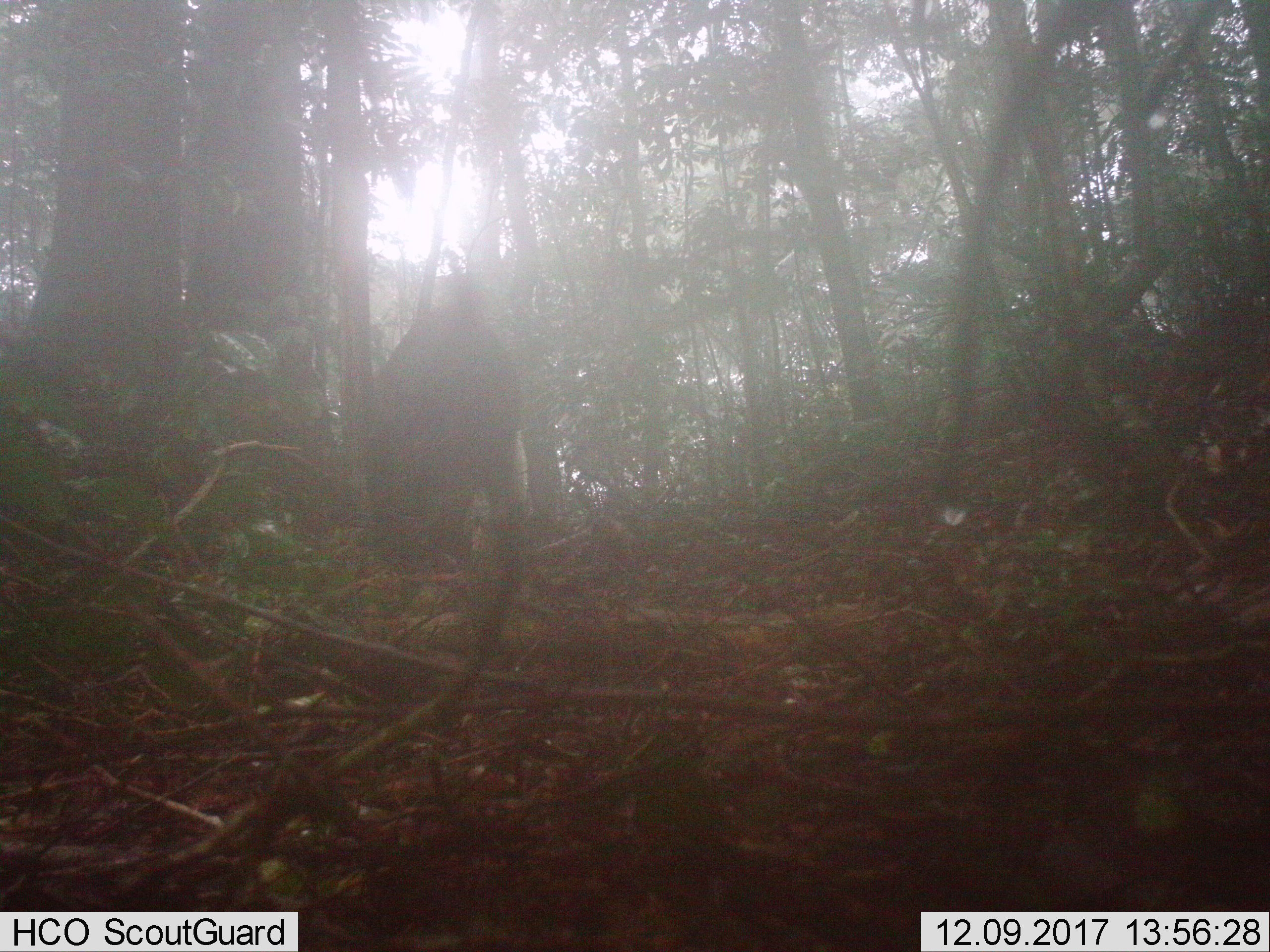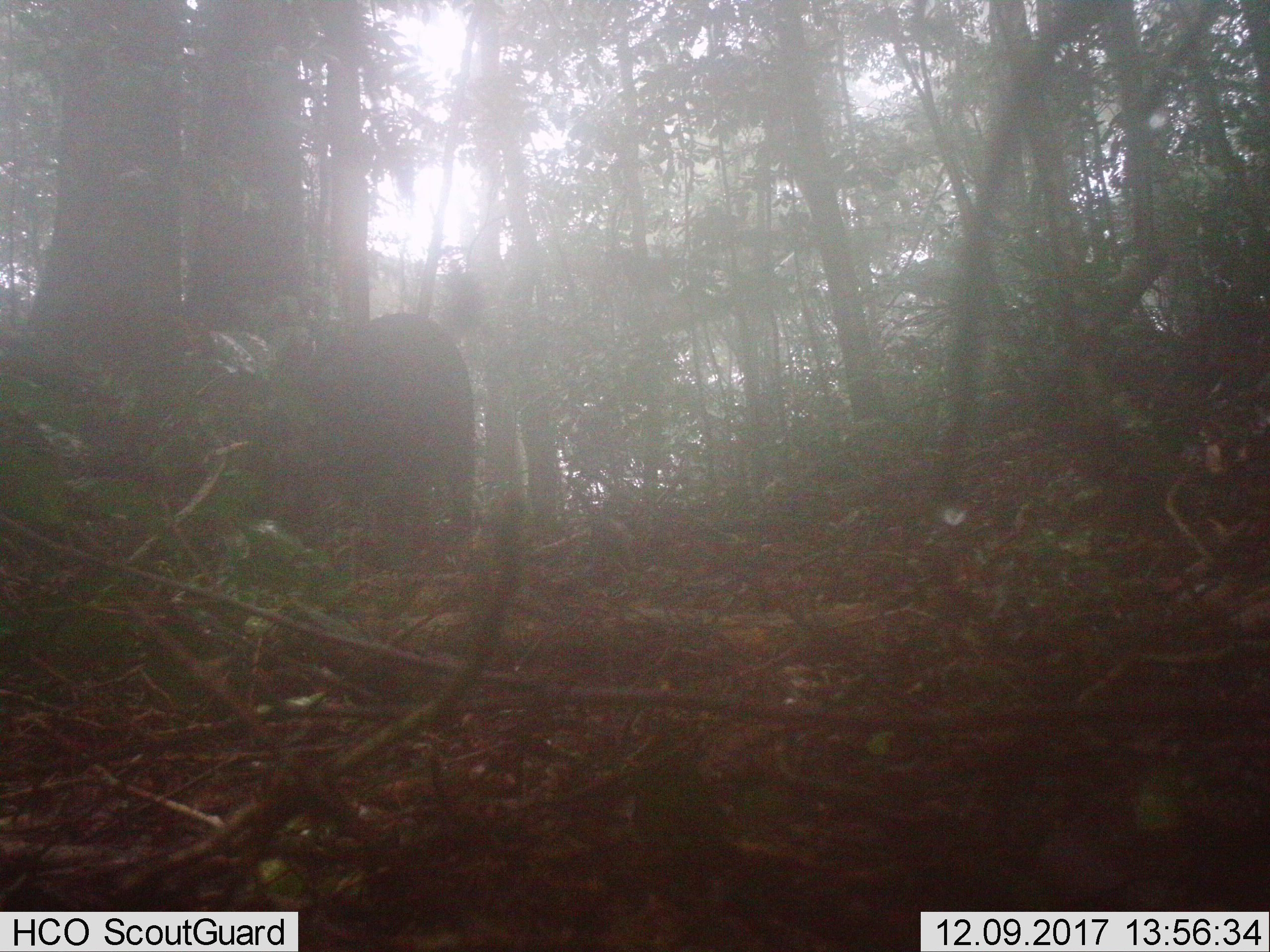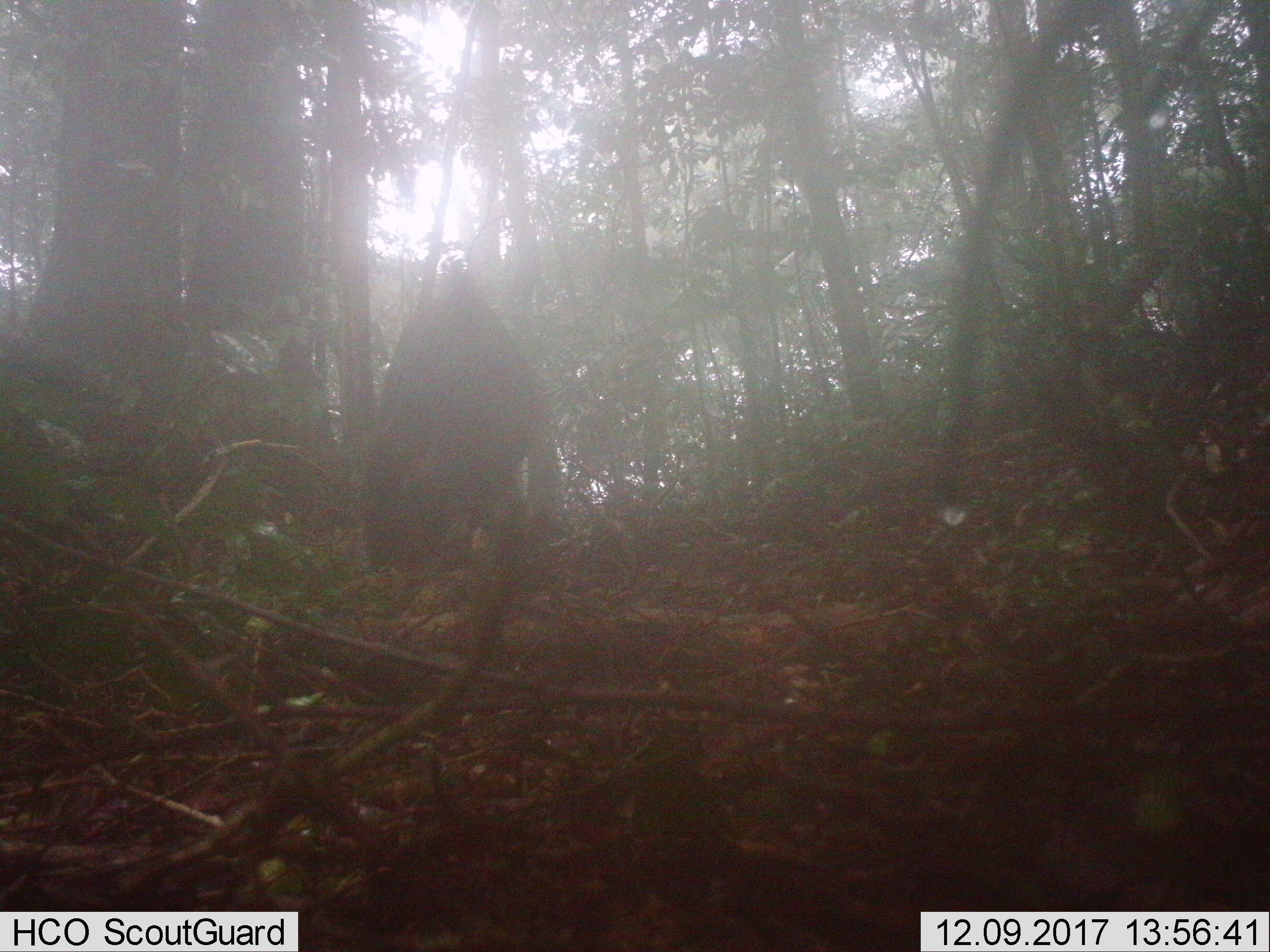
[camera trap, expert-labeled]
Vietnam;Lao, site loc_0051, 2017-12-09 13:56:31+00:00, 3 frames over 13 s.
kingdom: Animalia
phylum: Chordata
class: Mammalia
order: Artiodactyla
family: Suidae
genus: Sus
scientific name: Sus scrofa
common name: eurasian wild pig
Eurasian wild pig (Sus scrofa). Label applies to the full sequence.